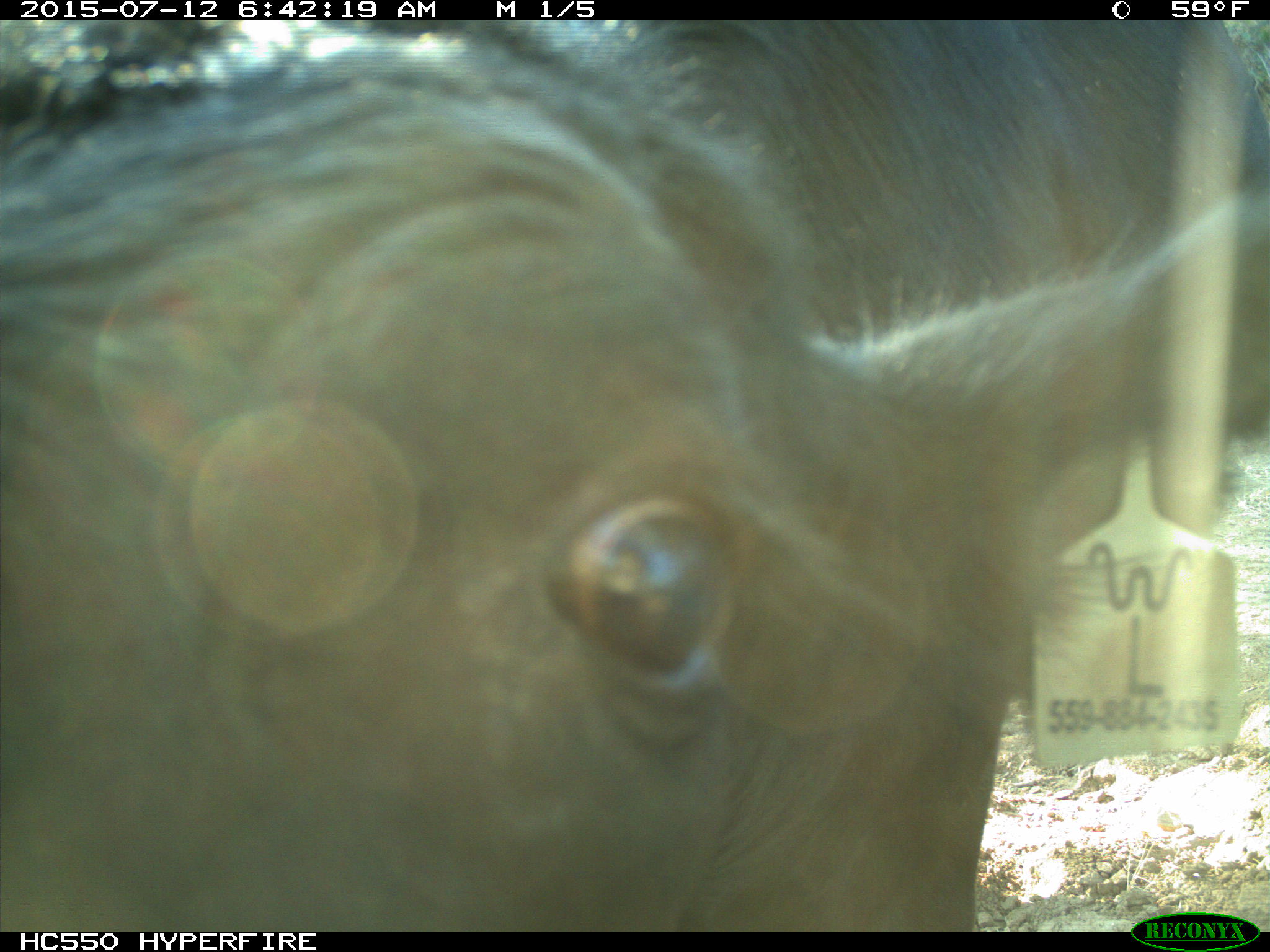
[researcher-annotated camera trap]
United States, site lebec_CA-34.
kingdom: Animalia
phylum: Chordata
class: Mammalia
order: Artiodactyla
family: Bovidae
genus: Bos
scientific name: Bos taurus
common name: domestic cow